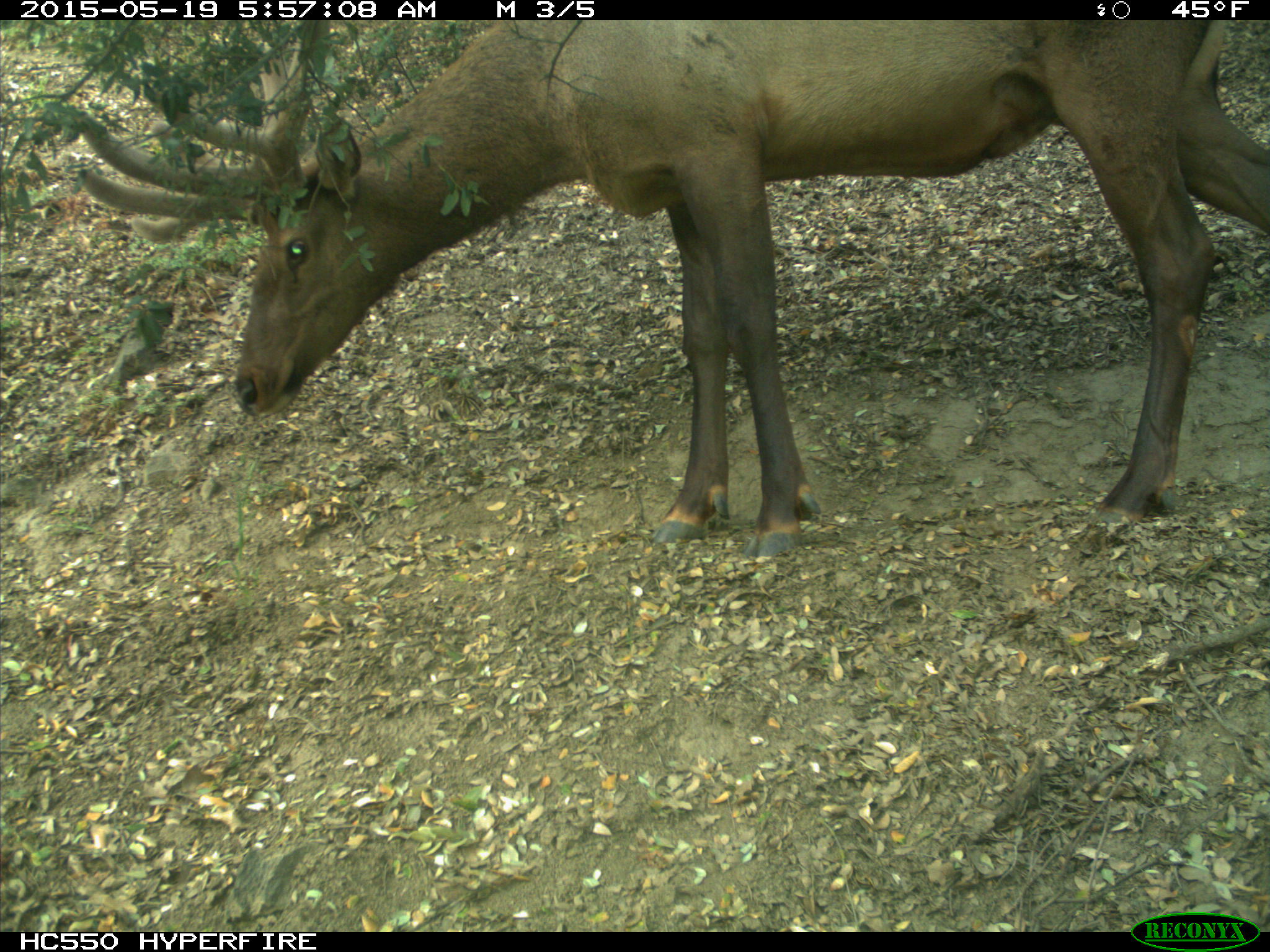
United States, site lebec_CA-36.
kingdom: Animalia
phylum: Chordata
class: Mammalia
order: Artiodactyla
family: Cervidae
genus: Cervus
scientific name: Cervus canadensis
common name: elk